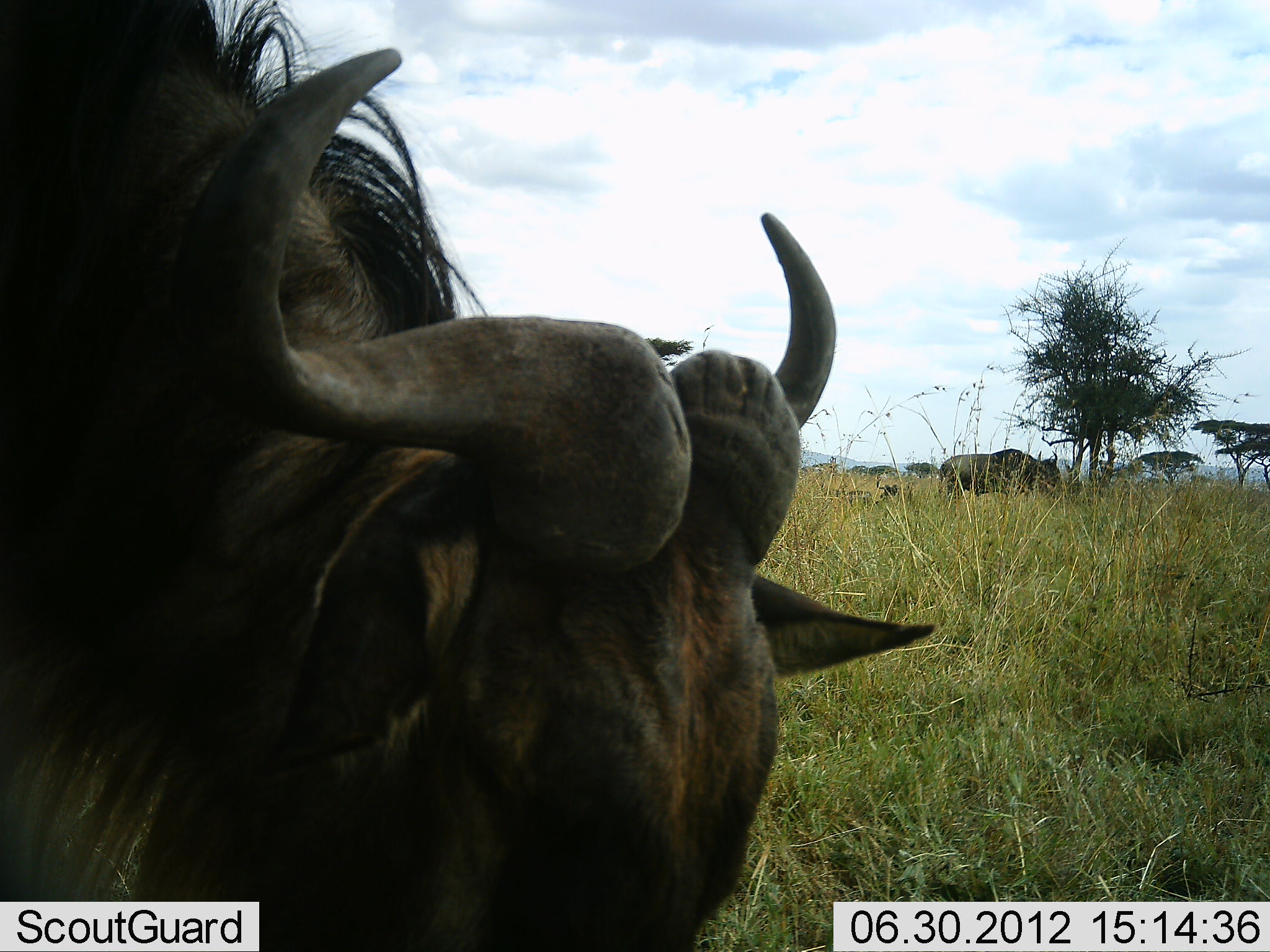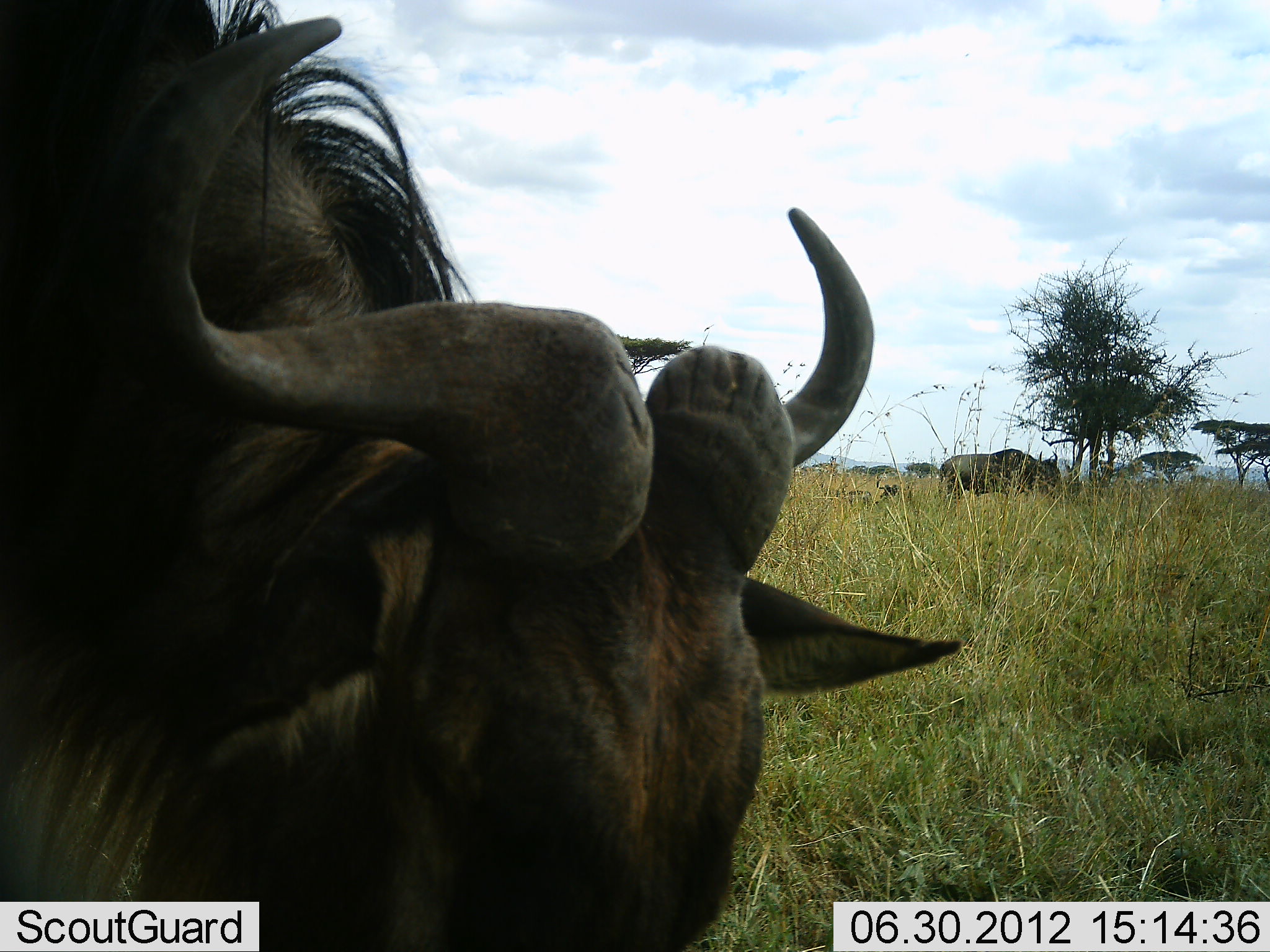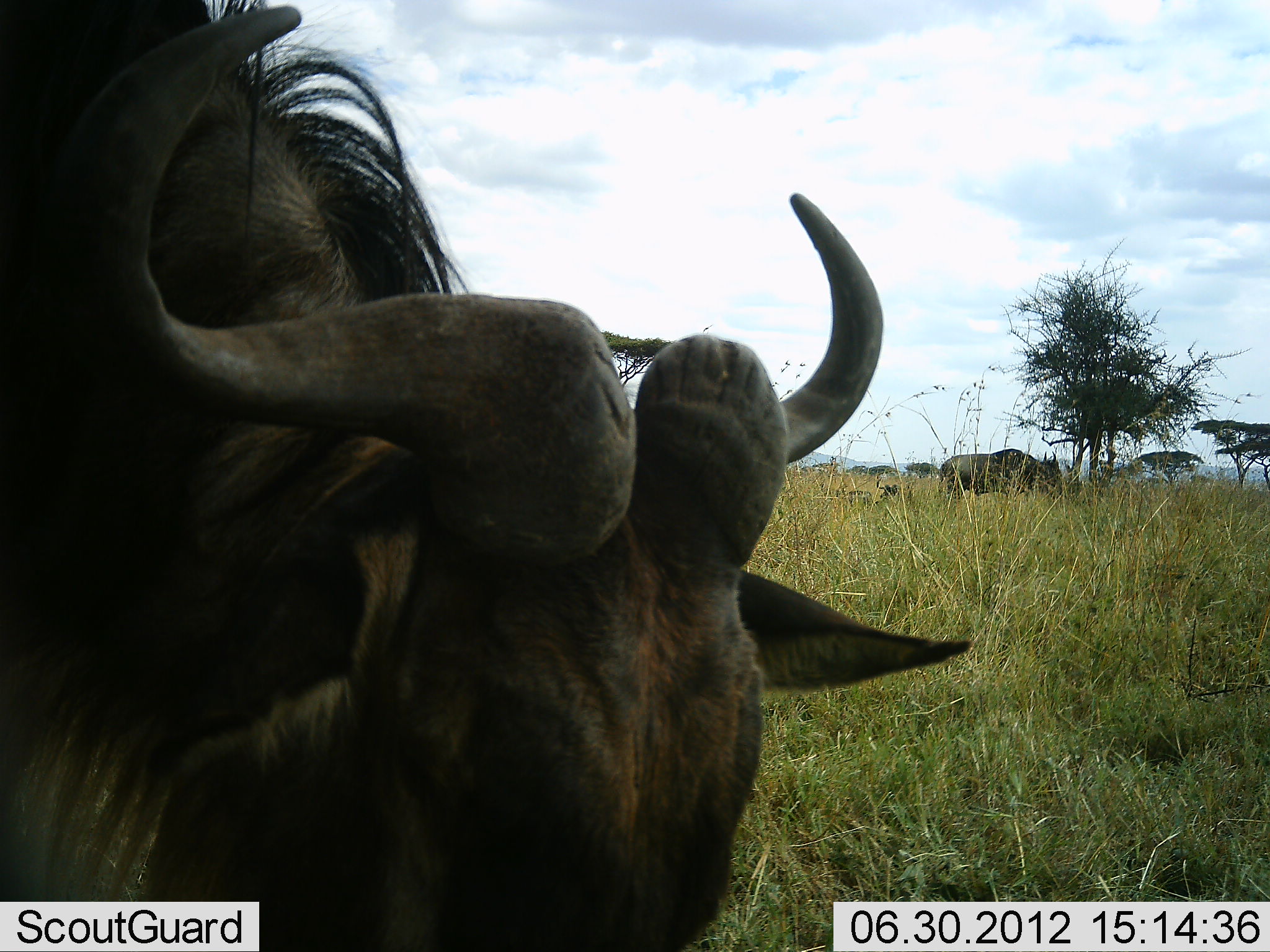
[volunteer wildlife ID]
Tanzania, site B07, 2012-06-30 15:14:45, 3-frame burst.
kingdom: Animalia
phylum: Chordata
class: Mammalia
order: Artiodactyla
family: Bovidae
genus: Connochaetes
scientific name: Connochaetes taurinus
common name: blue wildebeest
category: wildebeest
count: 2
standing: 91%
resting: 18%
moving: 0%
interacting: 0%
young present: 0%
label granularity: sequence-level